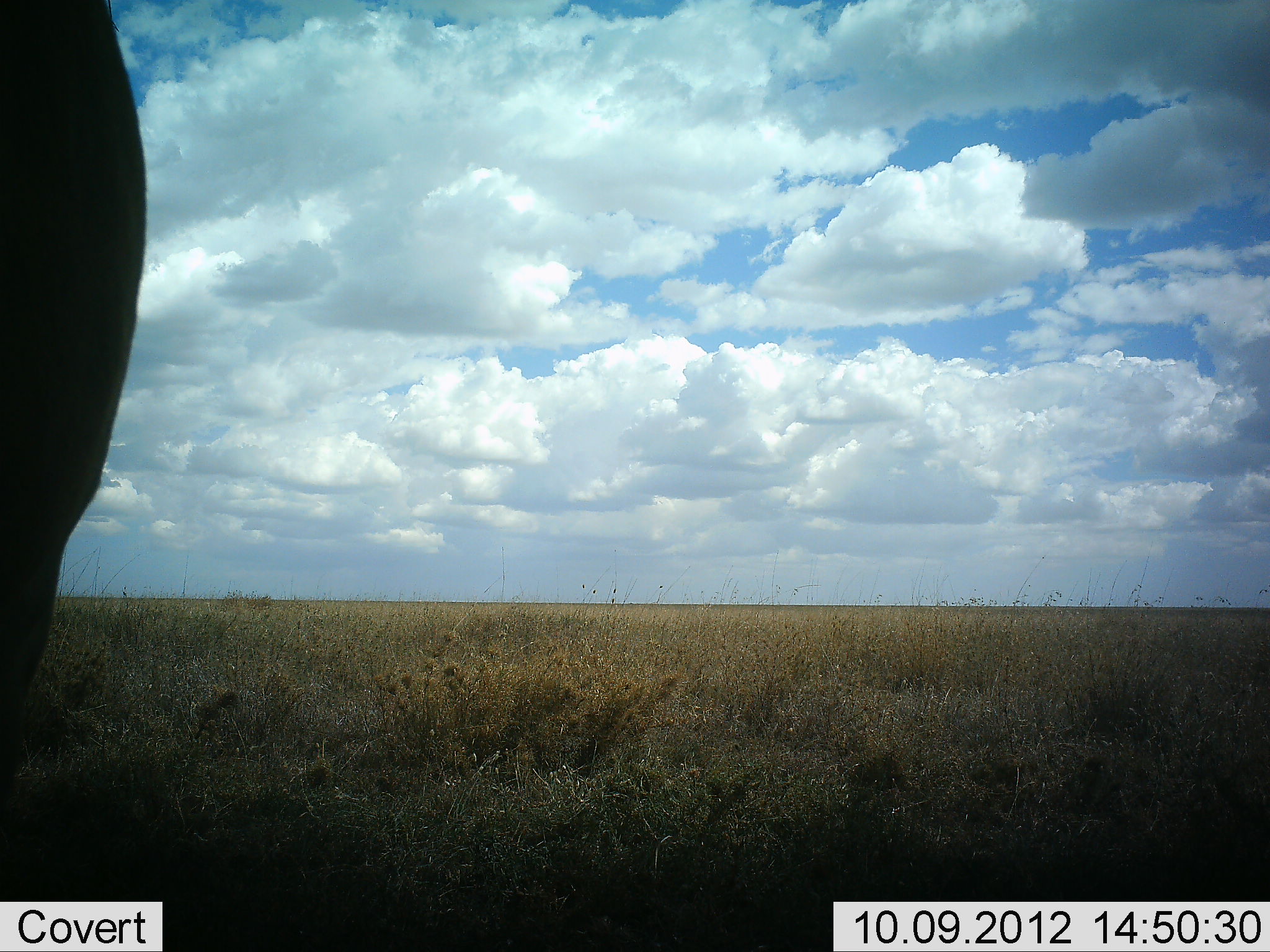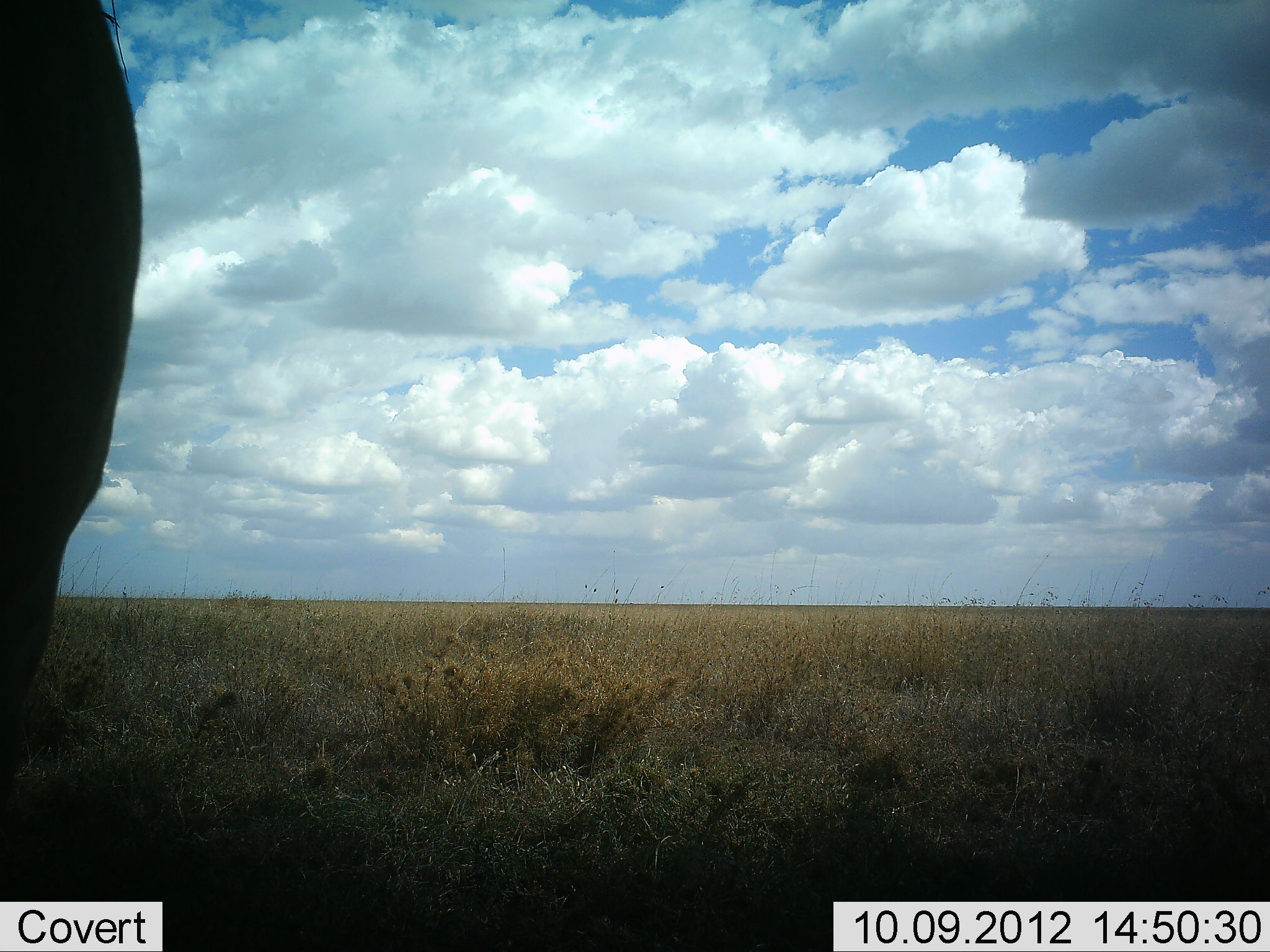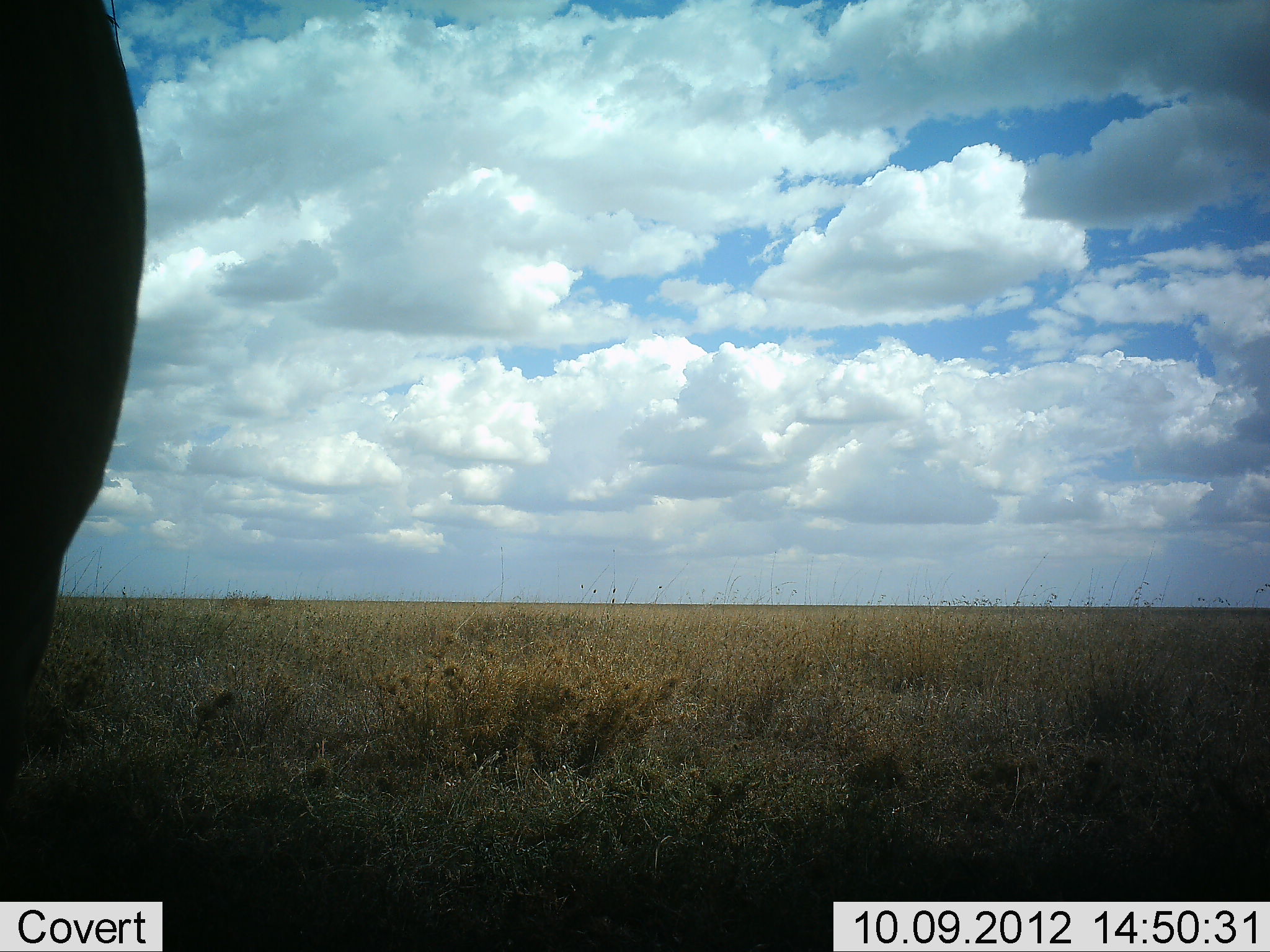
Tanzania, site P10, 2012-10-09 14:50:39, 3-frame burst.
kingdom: Animalia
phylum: Chordata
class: Mammalia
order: Proboscidea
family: Elephantidae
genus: Loxodonta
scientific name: Loxodonta africana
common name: african bush elephant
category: elephant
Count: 1.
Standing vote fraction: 100%.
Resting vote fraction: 0%.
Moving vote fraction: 0%.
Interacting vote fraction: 0%.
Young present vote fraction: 0%.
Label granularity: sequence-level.